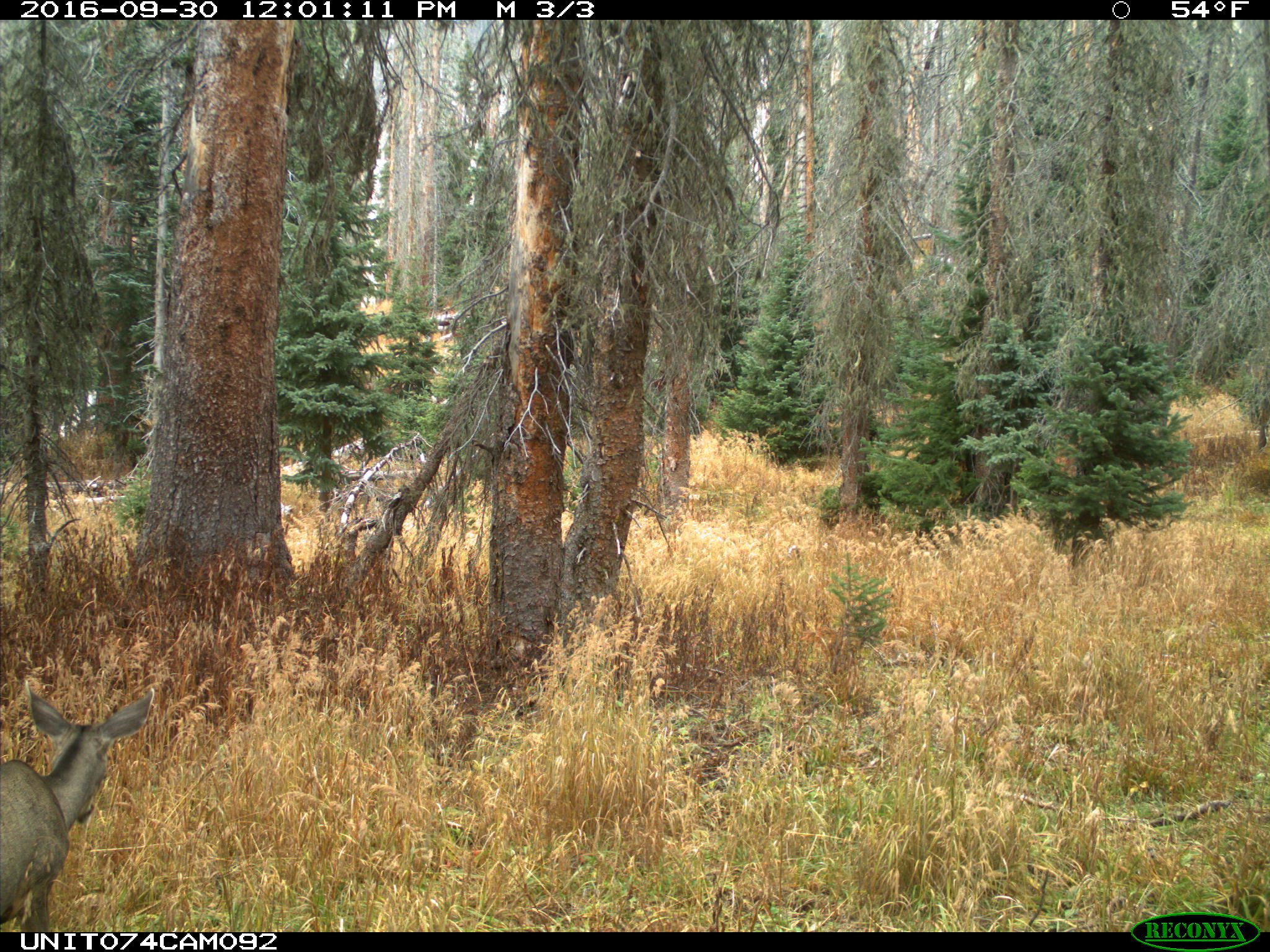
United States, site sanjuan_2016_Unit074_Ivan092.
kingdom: Animalia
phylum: Chordata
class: Mammalia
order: Artiodactyla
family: Cervidae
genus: Odocoileus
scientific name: Odocoileus hemionus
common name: mule deer